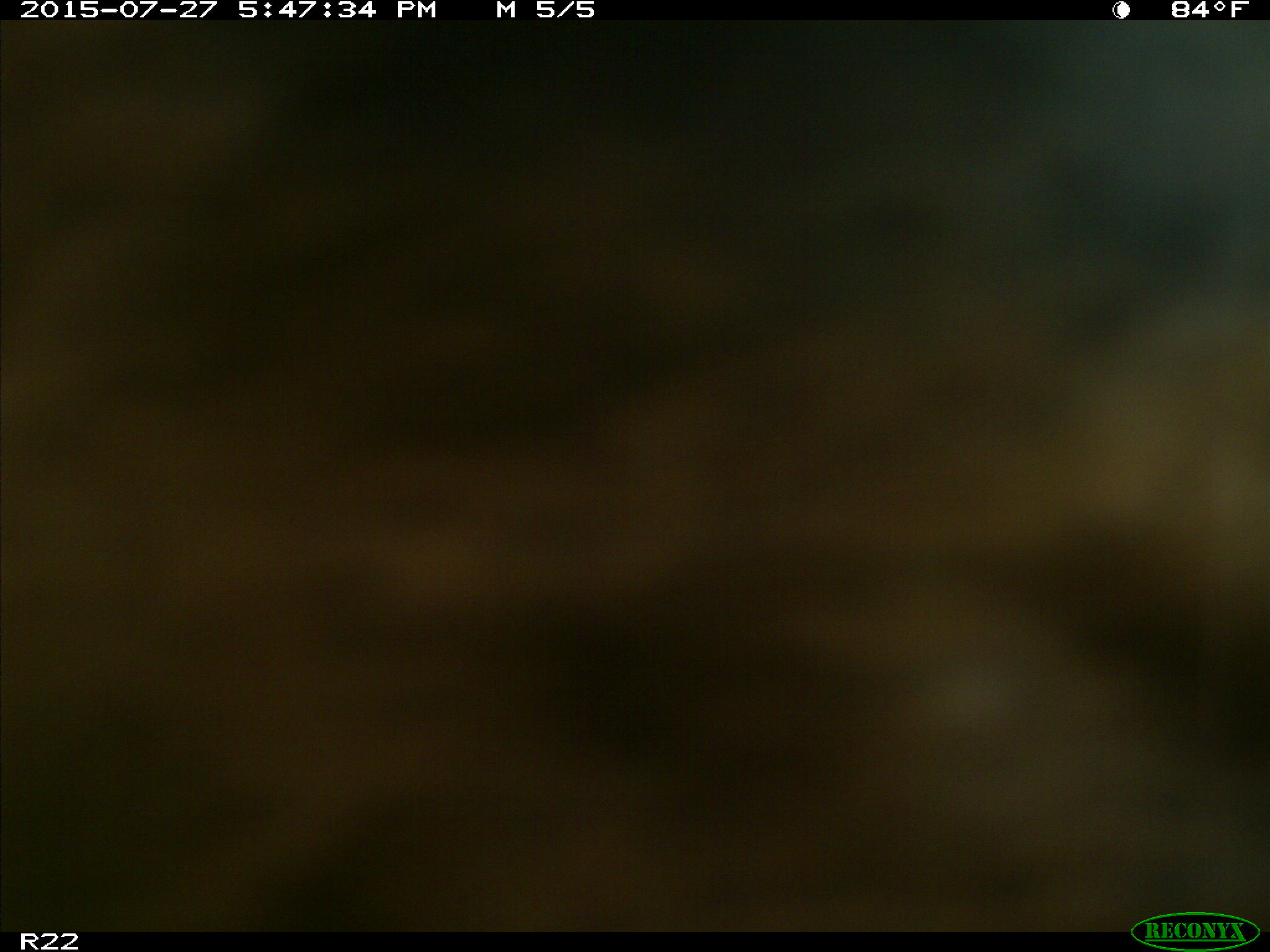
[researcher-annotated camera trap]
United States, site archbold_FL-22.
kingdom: Animalia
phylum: Chordata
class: Mammalia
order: Artiodactyla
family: Bovidae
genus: Bos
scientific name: Bos taurus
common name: domestic cow